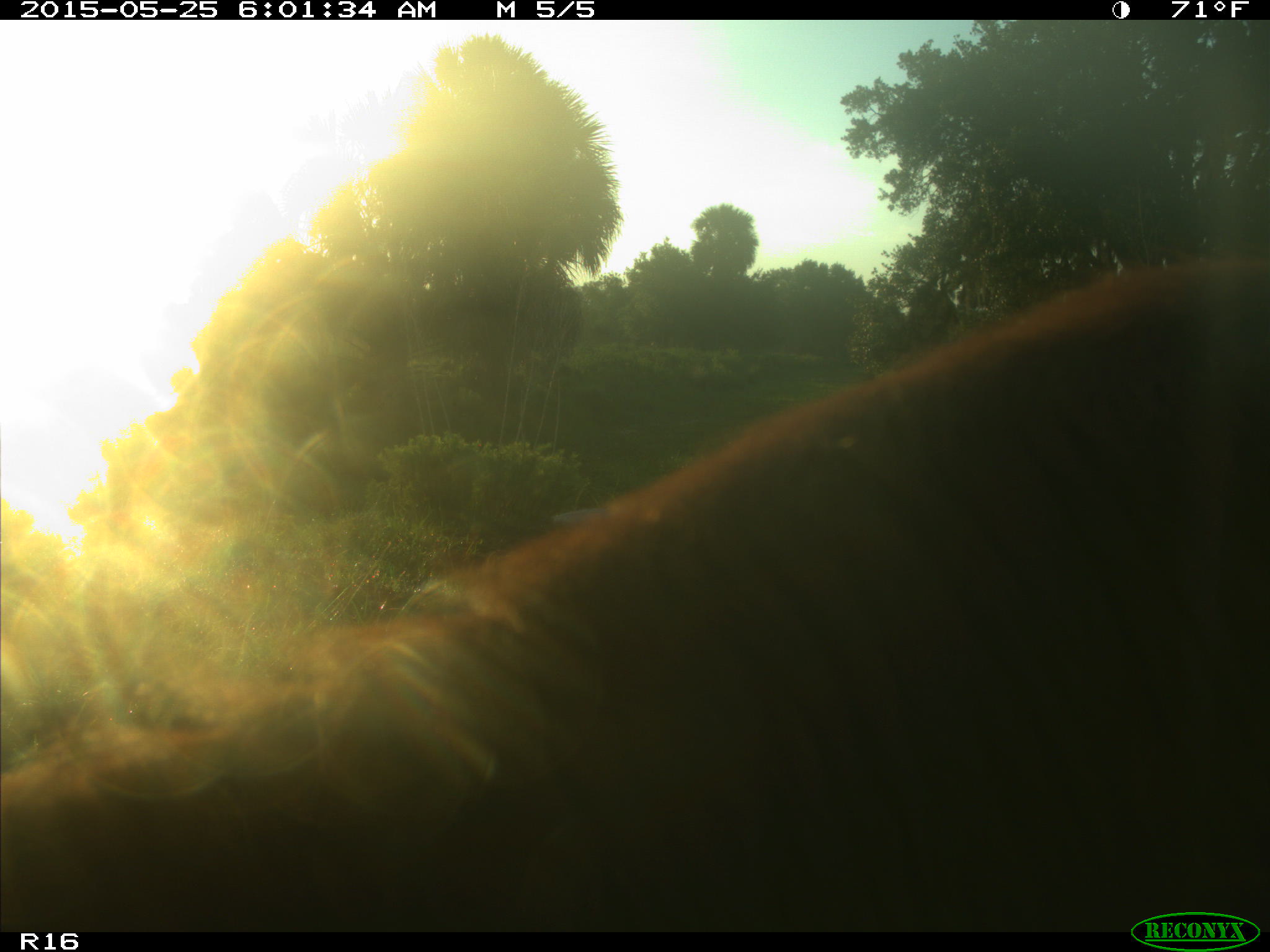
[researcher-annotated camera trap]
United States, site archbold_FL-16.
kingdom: Animalia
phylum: Chordata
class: Mammalia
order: Artiodactyla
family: Bovidae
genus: Bos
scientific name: Bos taurus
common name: domestic cow